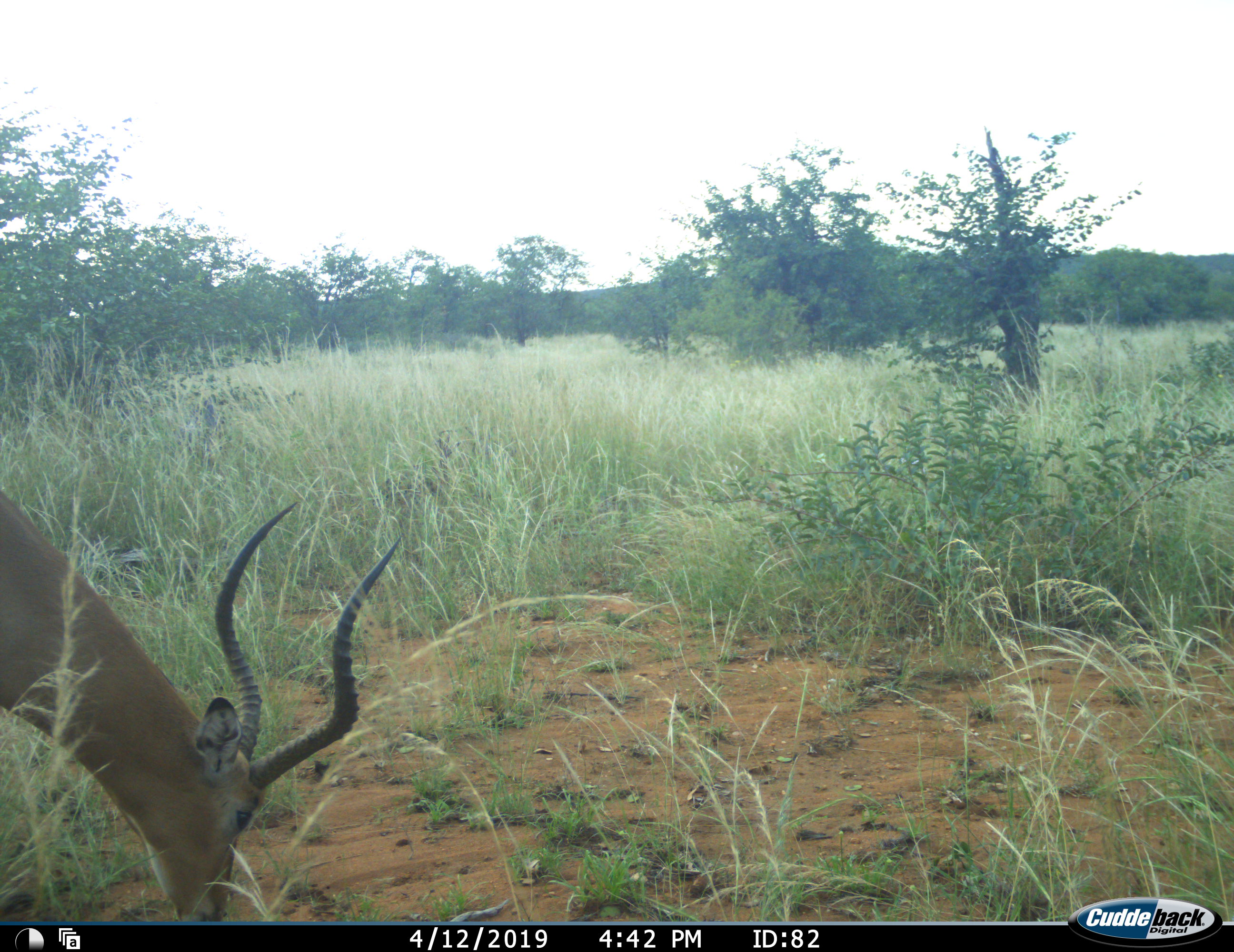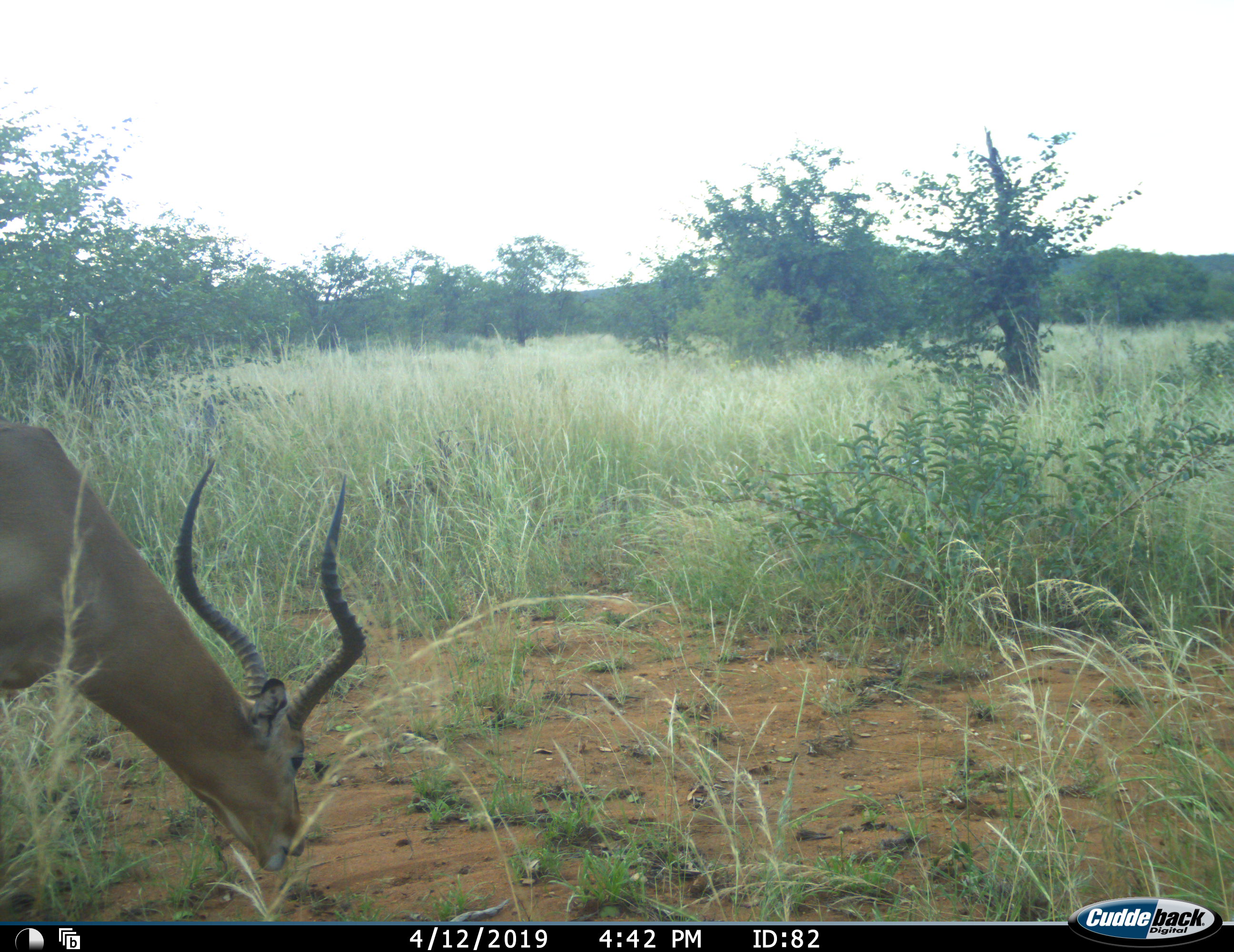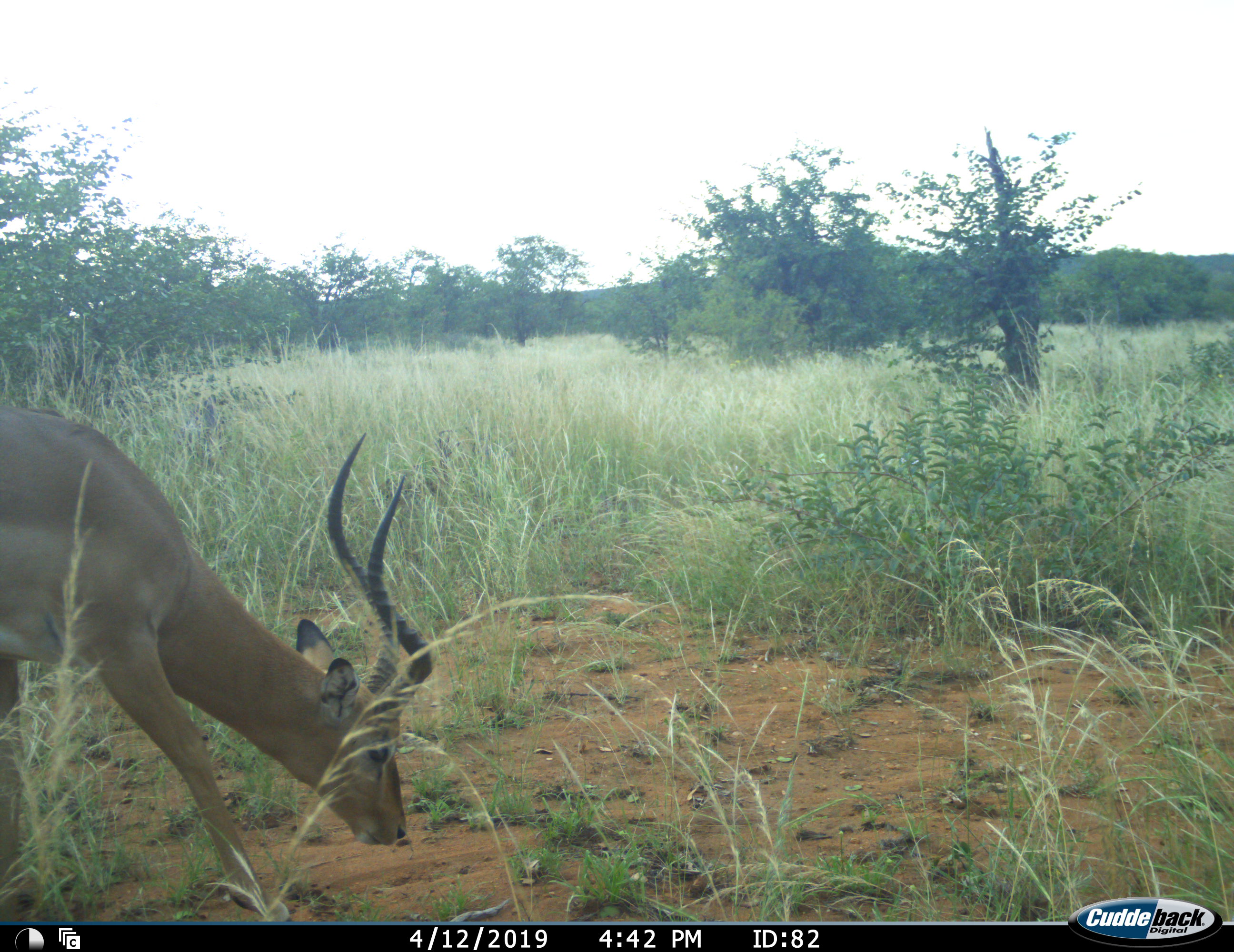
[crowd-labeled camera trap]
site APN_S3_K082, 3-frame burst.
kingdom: Animalia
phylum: Chordata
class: Mammalia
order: Artiodactyla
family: Bovidae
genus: Aepyceros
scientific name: Aepyceros melampus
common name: impala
Impala (Aepyceros melampus), count 1. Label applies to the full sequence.